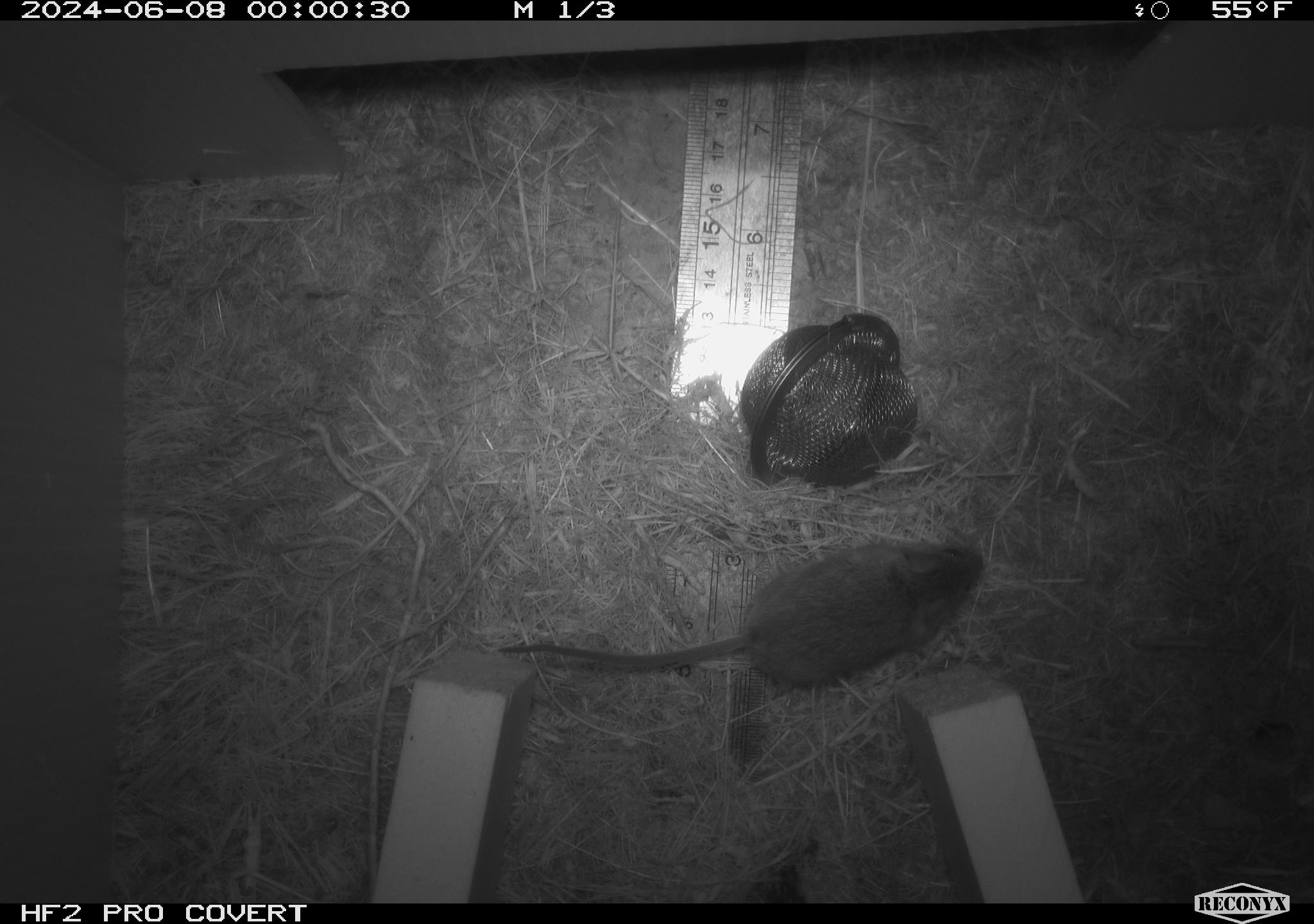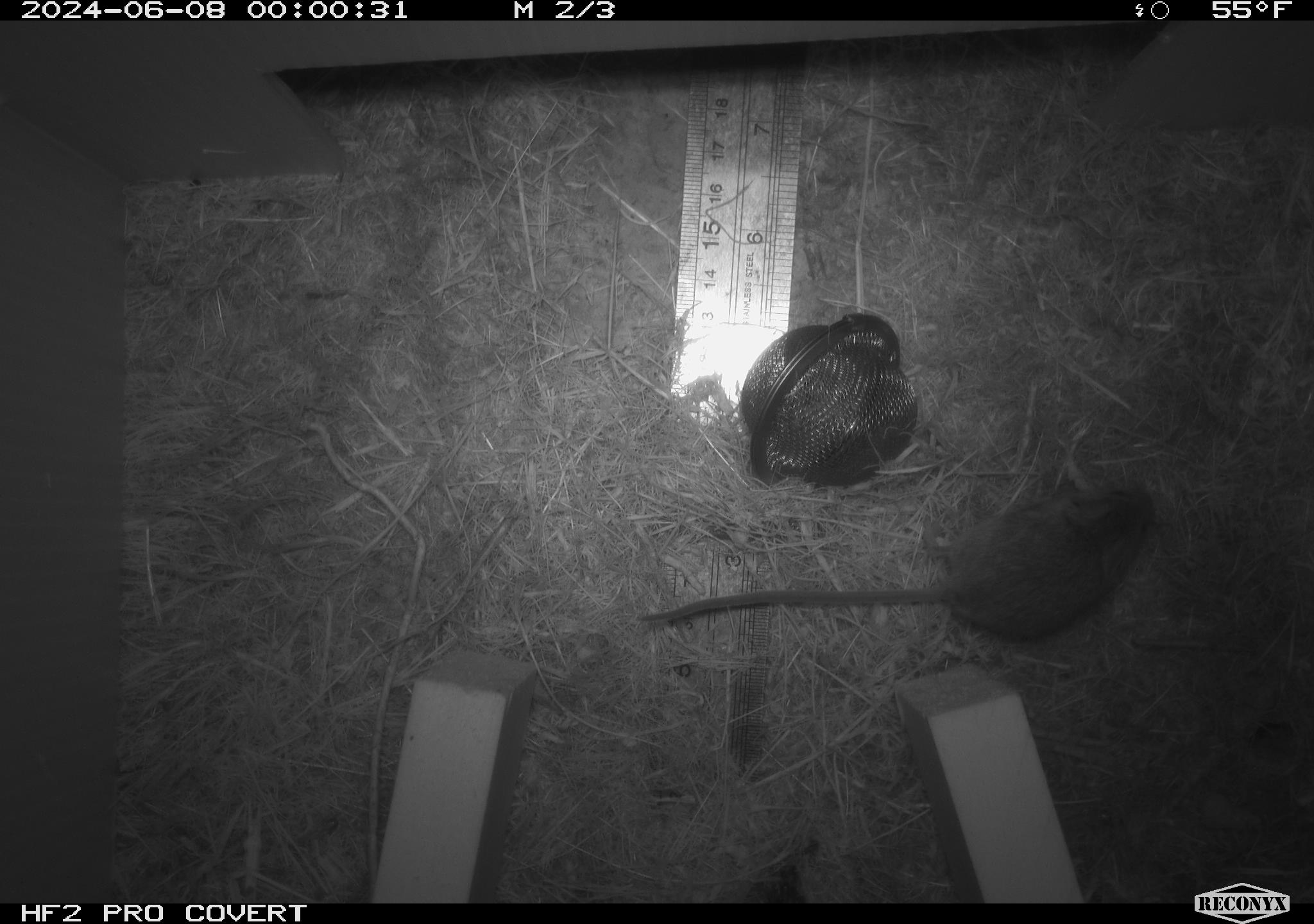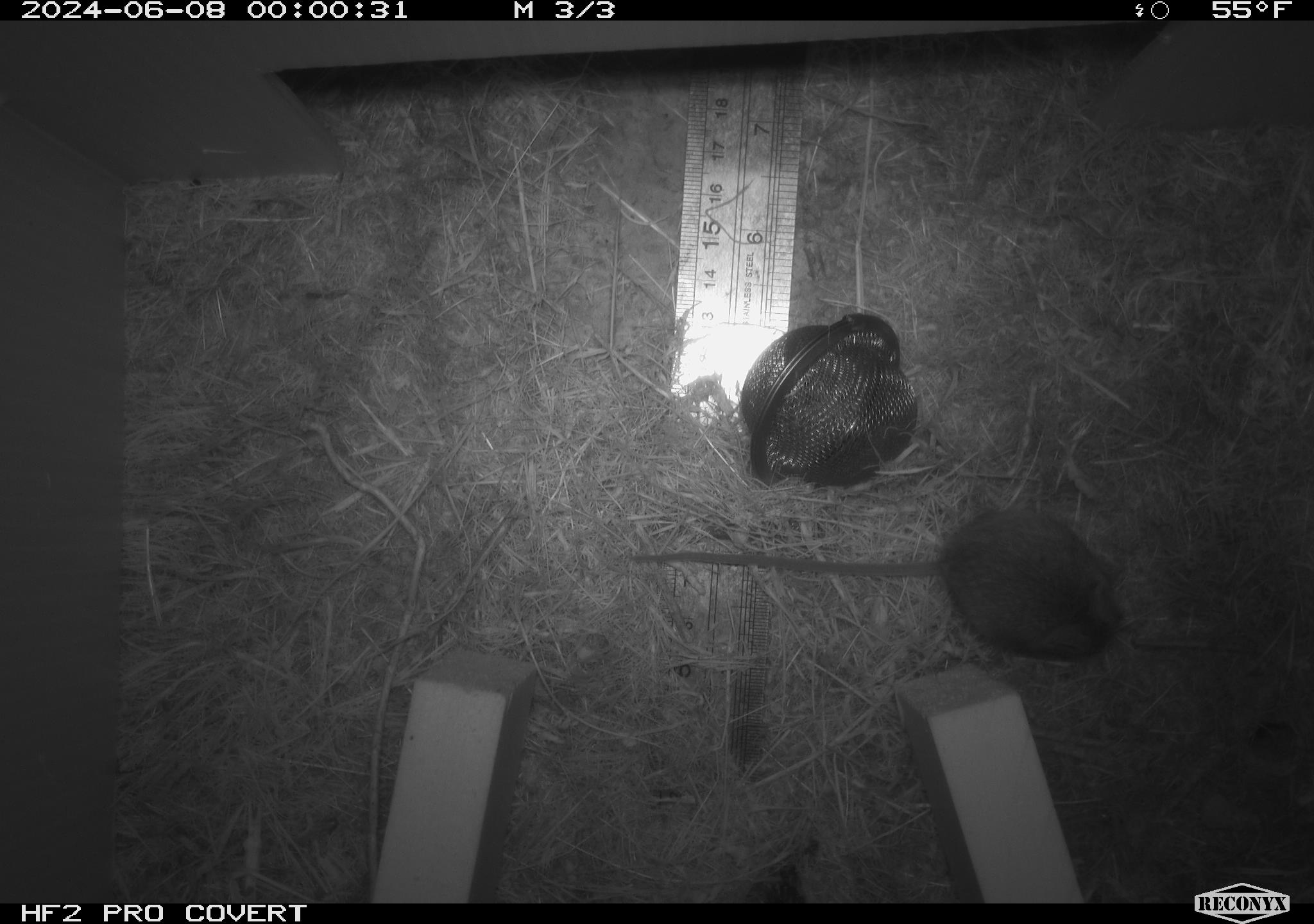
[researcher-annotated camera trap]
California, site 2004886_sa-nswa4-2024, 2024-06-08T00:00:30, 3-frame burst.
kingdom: Animalia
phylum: Chordata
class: Mammalia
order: Rodentia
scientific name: Rodentia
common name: mouse species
Mouse species (Rodentia).